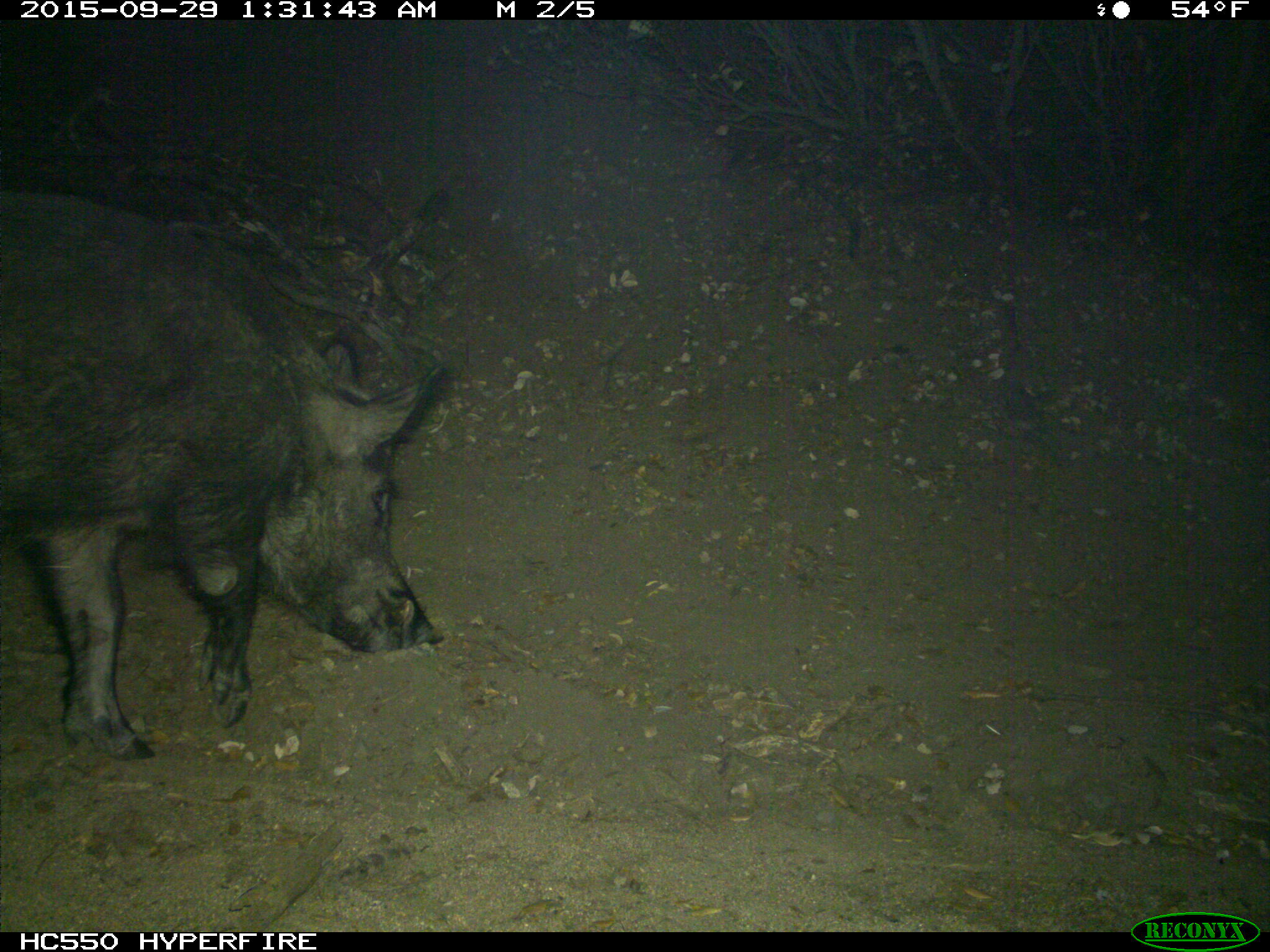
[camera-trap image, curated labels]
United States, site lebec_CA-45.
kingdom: Animalia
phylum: Chordata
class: Mammalia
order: Artiodactyla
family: Suidae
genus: Sus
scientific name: Sus scrofa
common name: wild boar